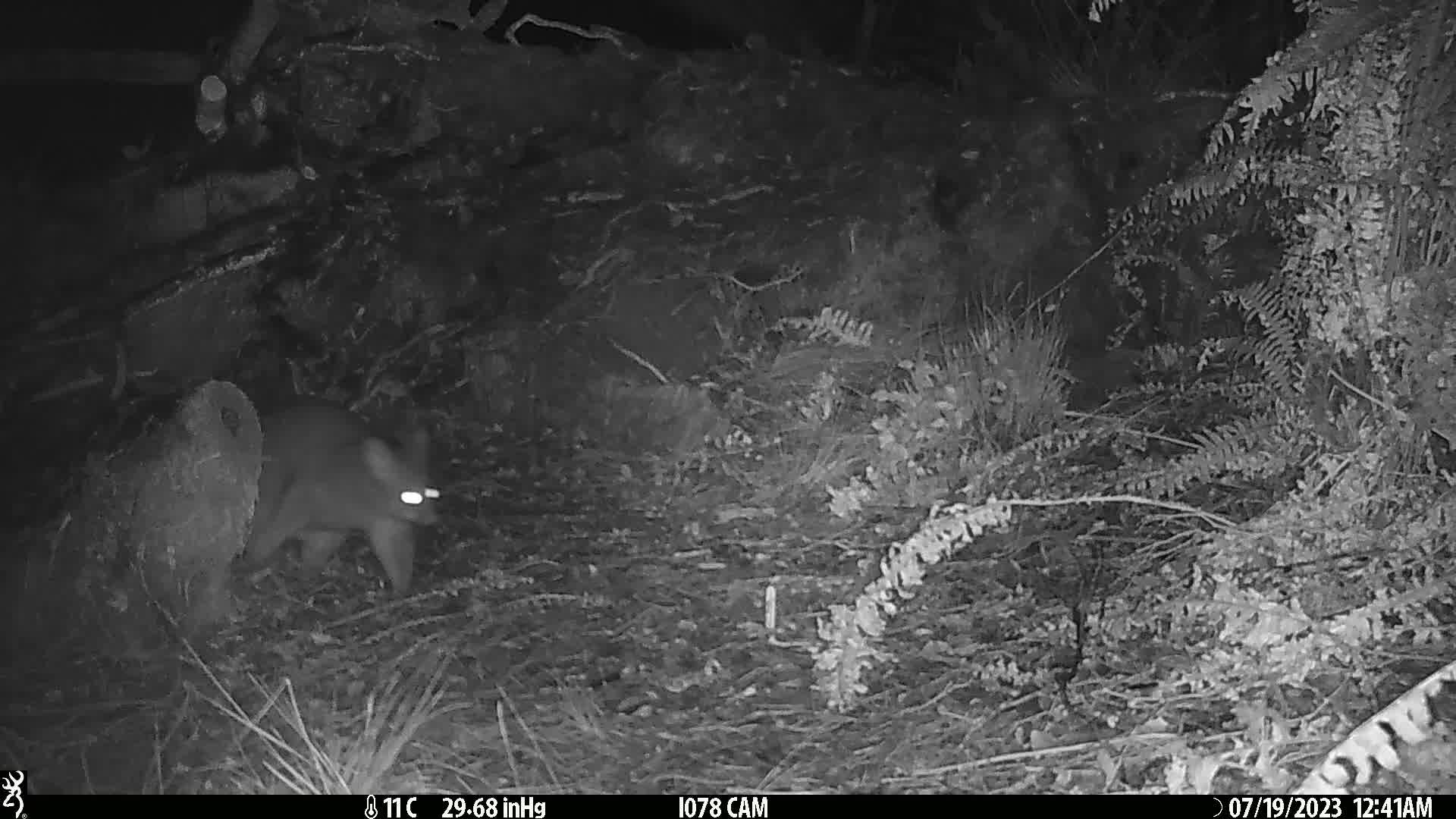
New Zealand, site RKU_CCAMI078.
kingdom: Animalia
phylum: Chordata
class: Mammalia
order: Diprotodontia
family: Phalangeridae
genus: Trichosurus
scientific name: Trichosurus vulpecula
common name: common brushtail possum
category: possum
Possum (common brushtail possum) (Trichosurus vulpecula).